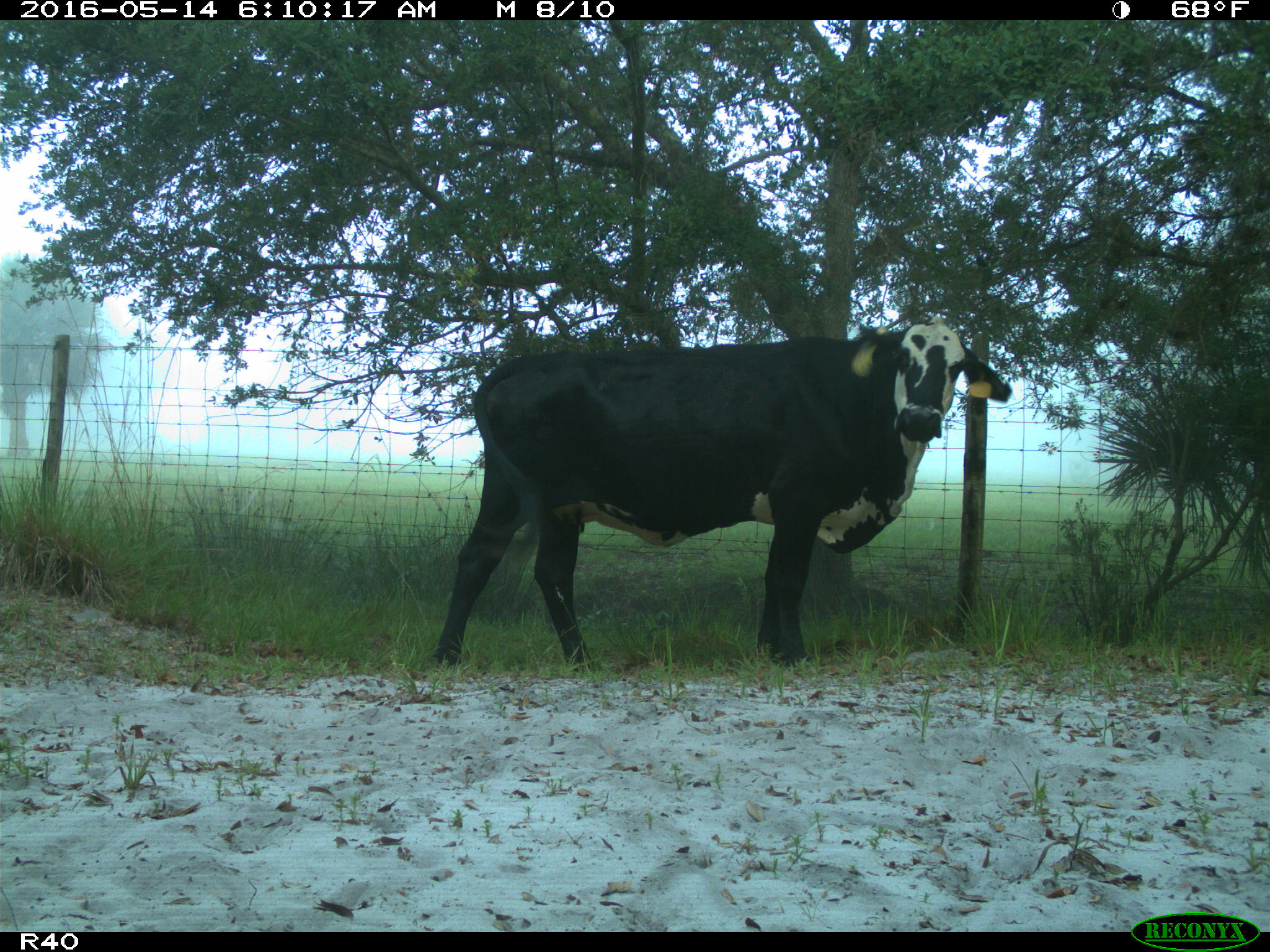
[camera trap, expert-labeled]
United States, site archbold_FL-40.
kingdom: Animalia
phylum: Chordata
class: Mammalia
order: Artiodactyla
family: Bovidae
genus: Bos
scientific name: Bos taurus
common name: domestic cow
Bos taurus (domestic cow).